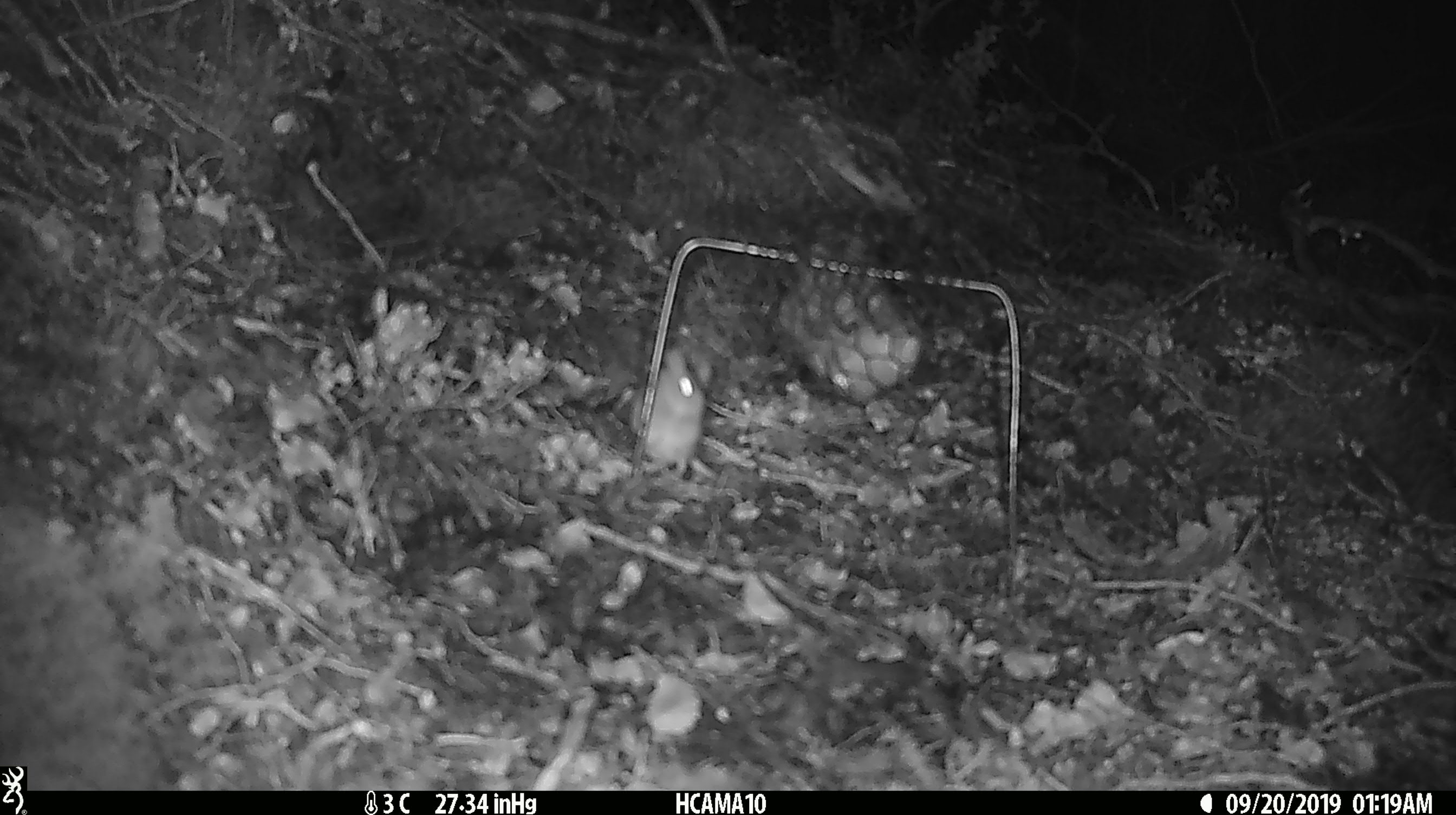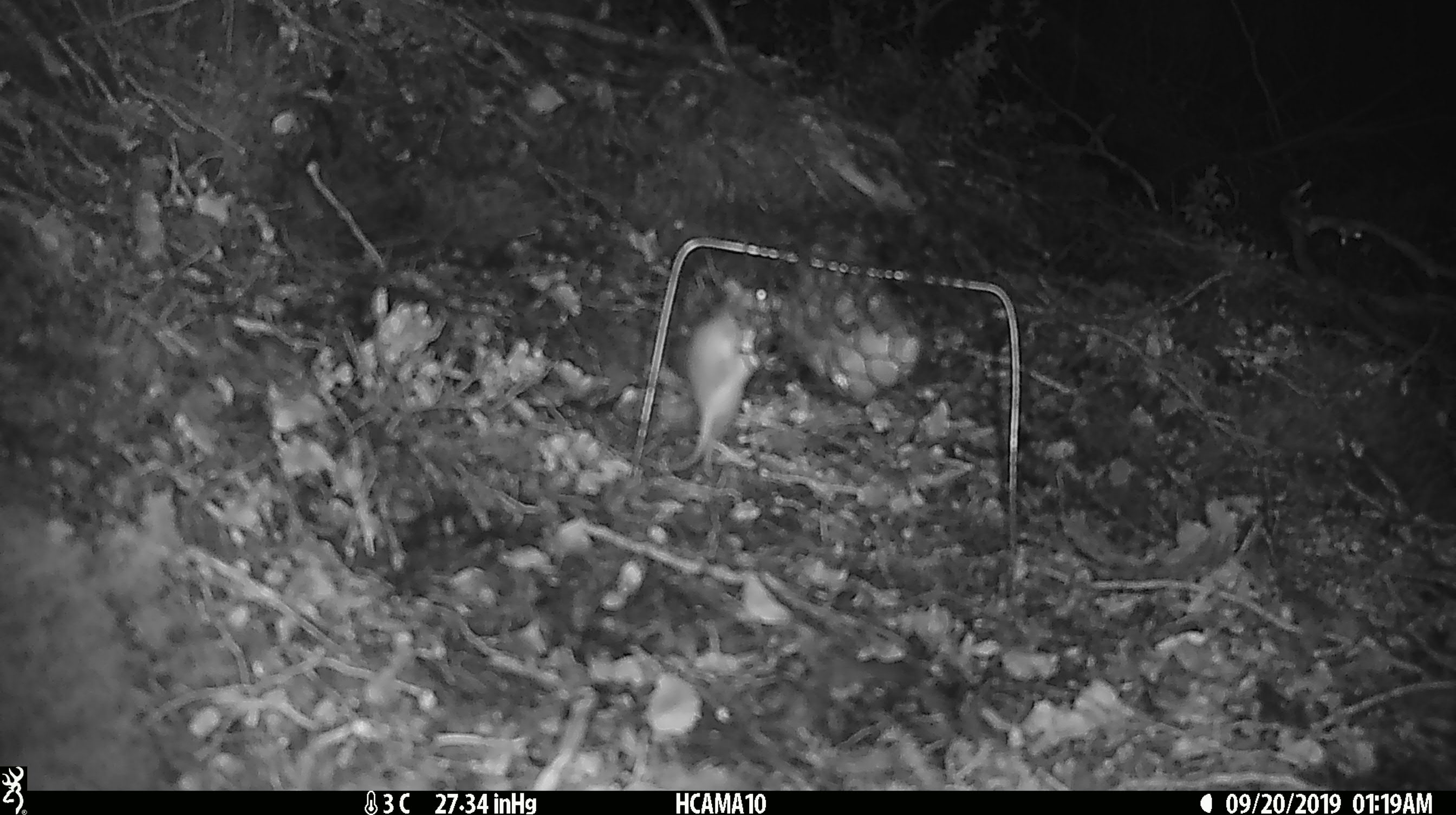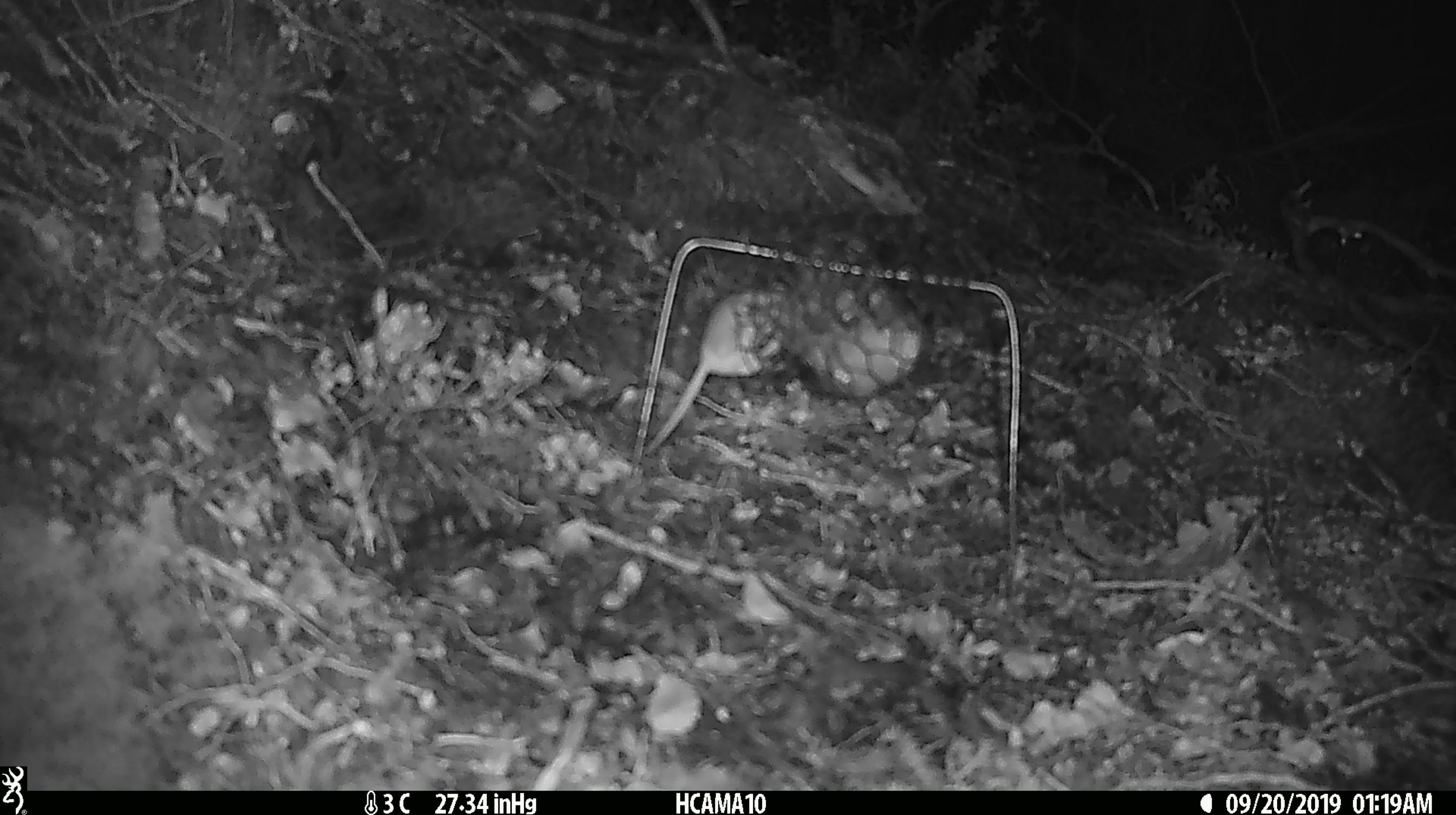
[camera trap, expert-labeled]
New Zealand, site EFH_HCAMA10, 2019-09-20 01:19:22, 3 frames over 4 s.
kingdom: Animalia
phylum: Chordata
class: Mammalia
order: Rodentia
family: Muridae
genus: Mus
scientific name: Mus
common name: mouse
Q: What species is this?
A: Mouse (Mus).